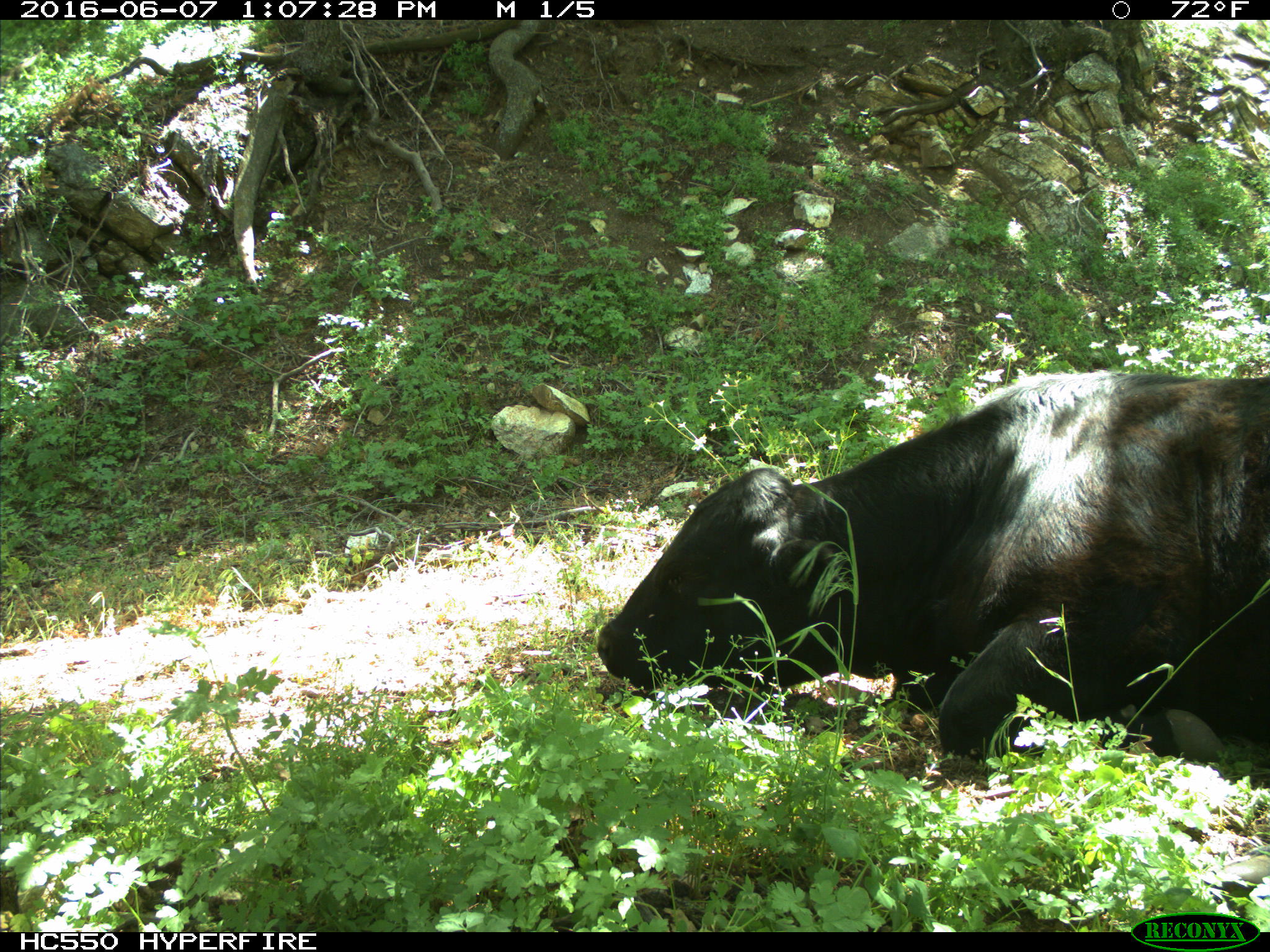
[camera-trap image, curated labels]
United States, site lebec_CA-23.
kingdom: Animalia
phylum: Chordata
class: Mammalia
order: Artiodactyla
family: Bovidae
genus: Bos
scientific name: Bos taurus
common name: domestic cow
Bos taurus (domestic cow).